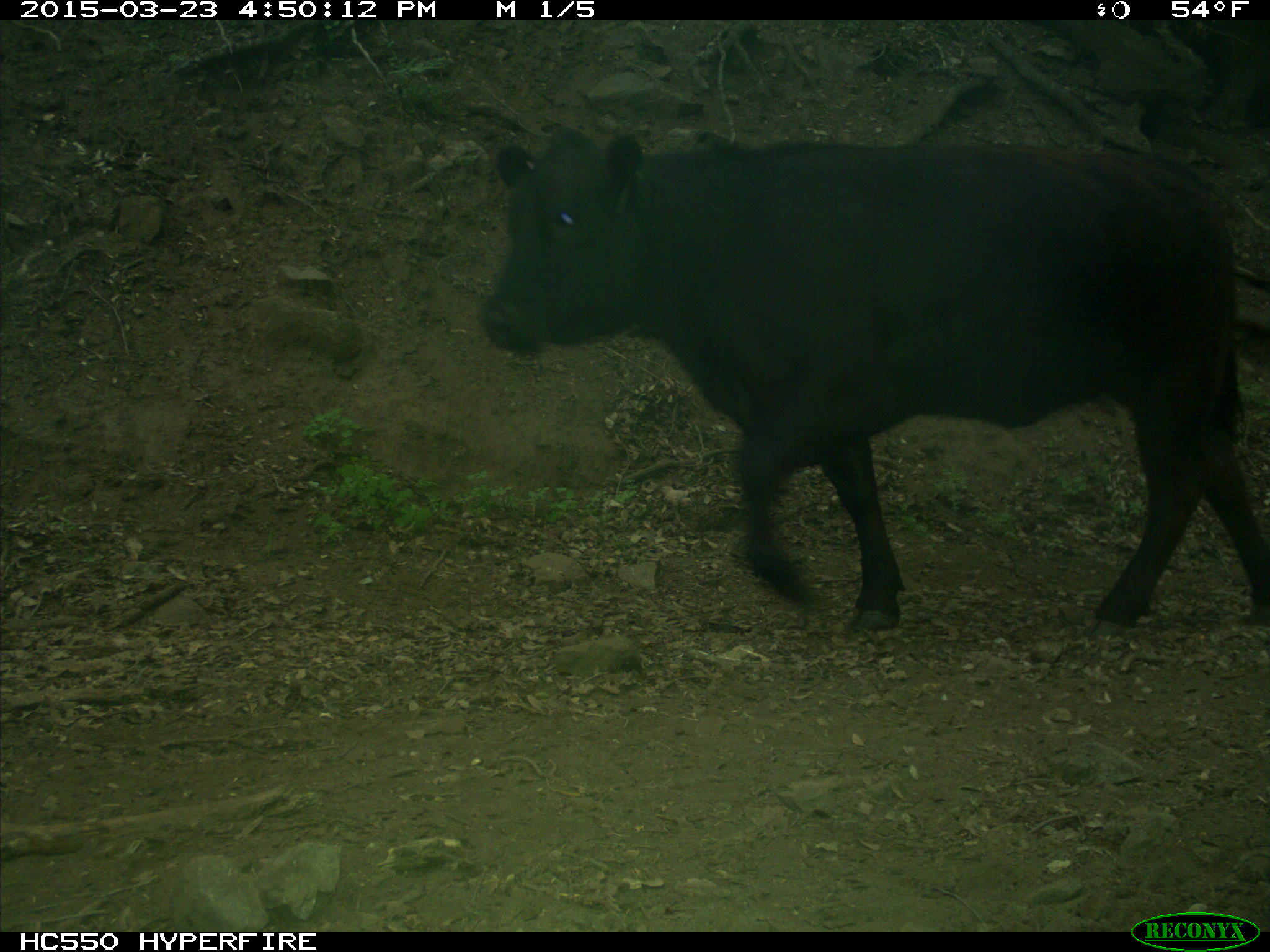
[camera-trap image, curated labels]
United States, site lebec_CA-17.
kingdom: Animalia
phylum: Chordata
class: Mammalia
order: Artiodactyla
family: Bovidae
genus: Bos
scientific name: Bos taurus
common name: domestic cow